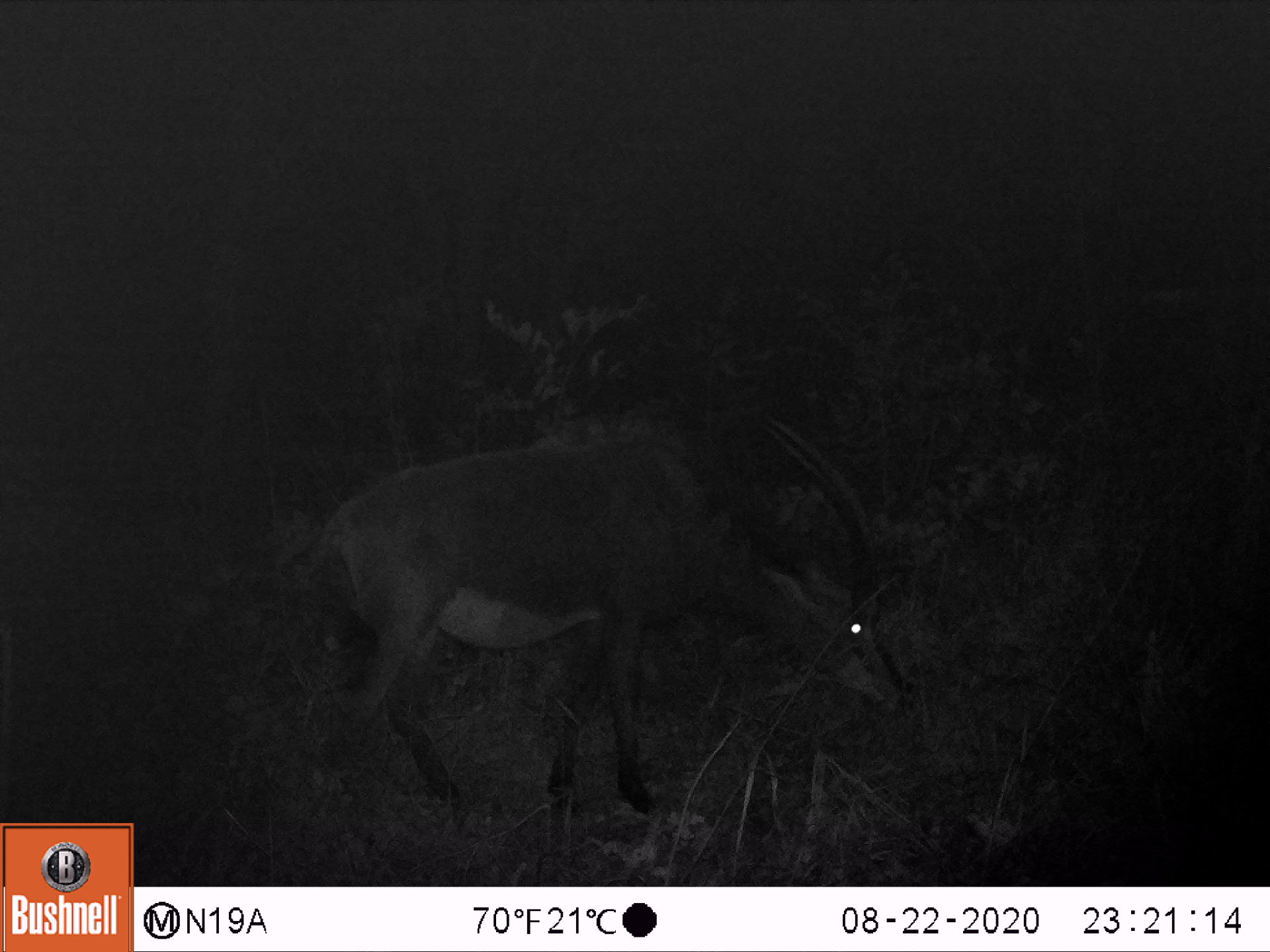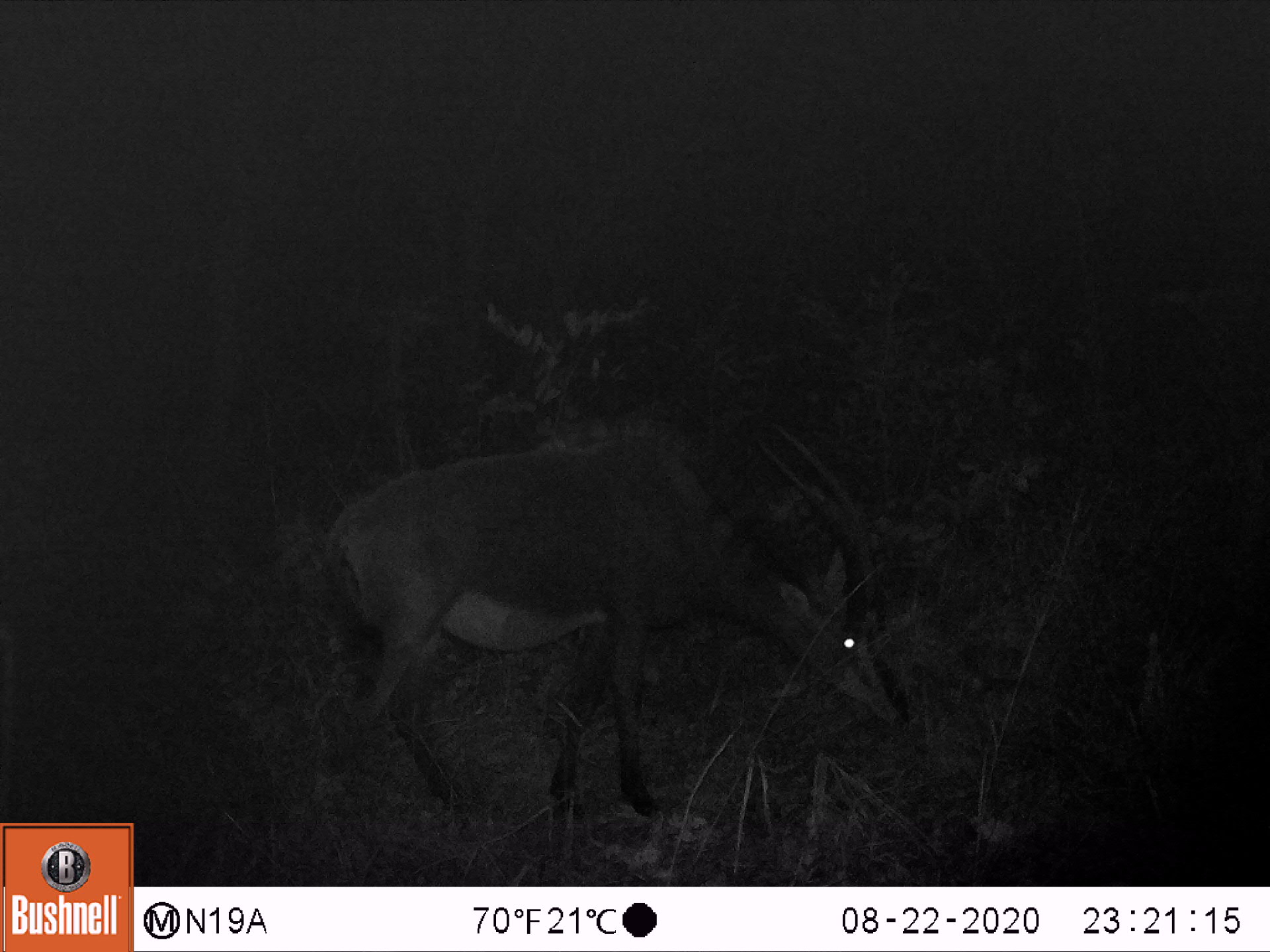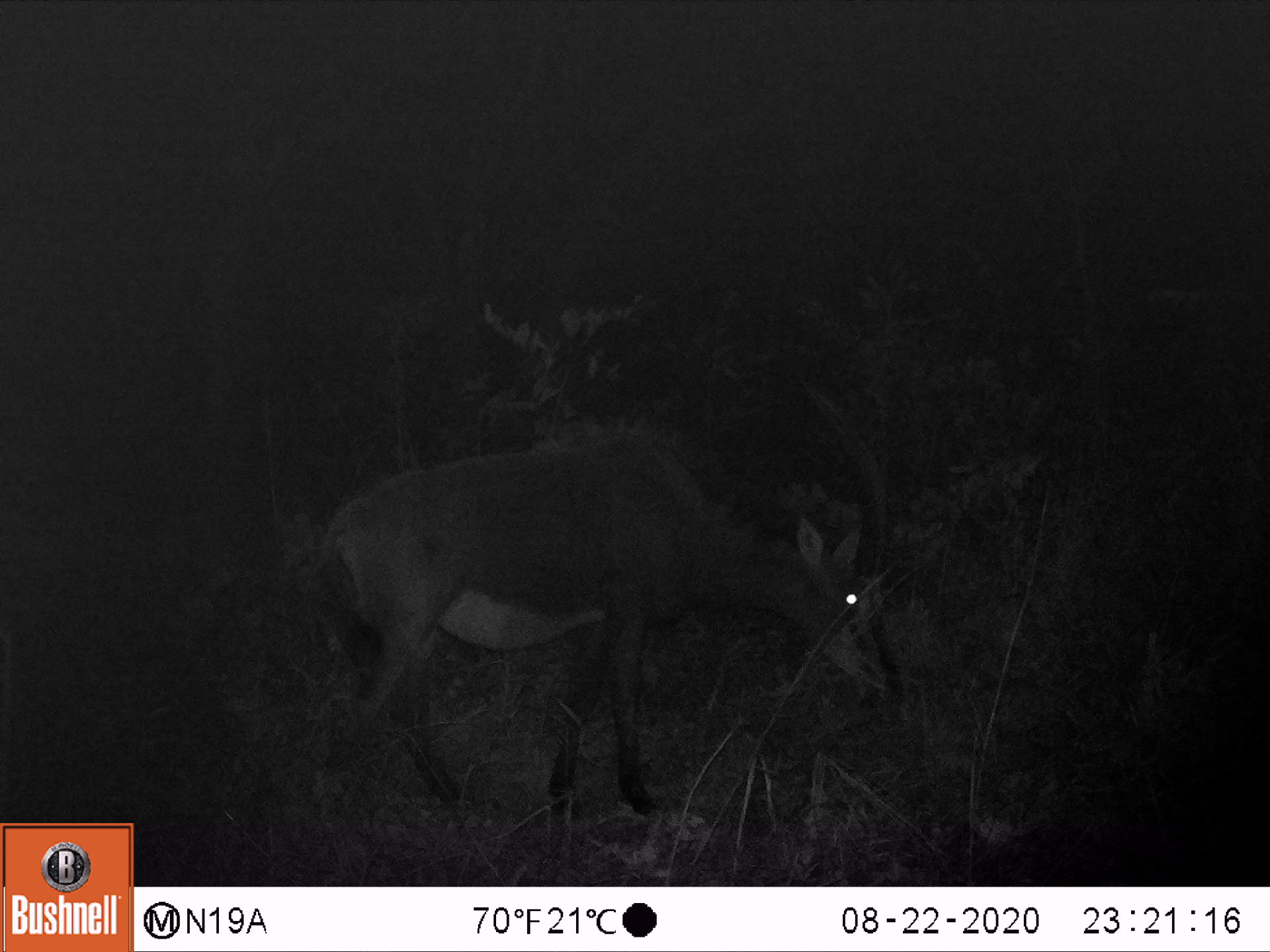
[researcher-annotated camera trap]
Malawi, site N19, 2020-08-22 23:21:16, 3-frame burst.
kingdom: Animalia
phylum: Chordata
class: Mammalia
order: Artiodactyla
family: Bovidae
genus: Hippotragus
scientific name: Hippotragus niger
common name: sable antelope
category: sable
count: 1